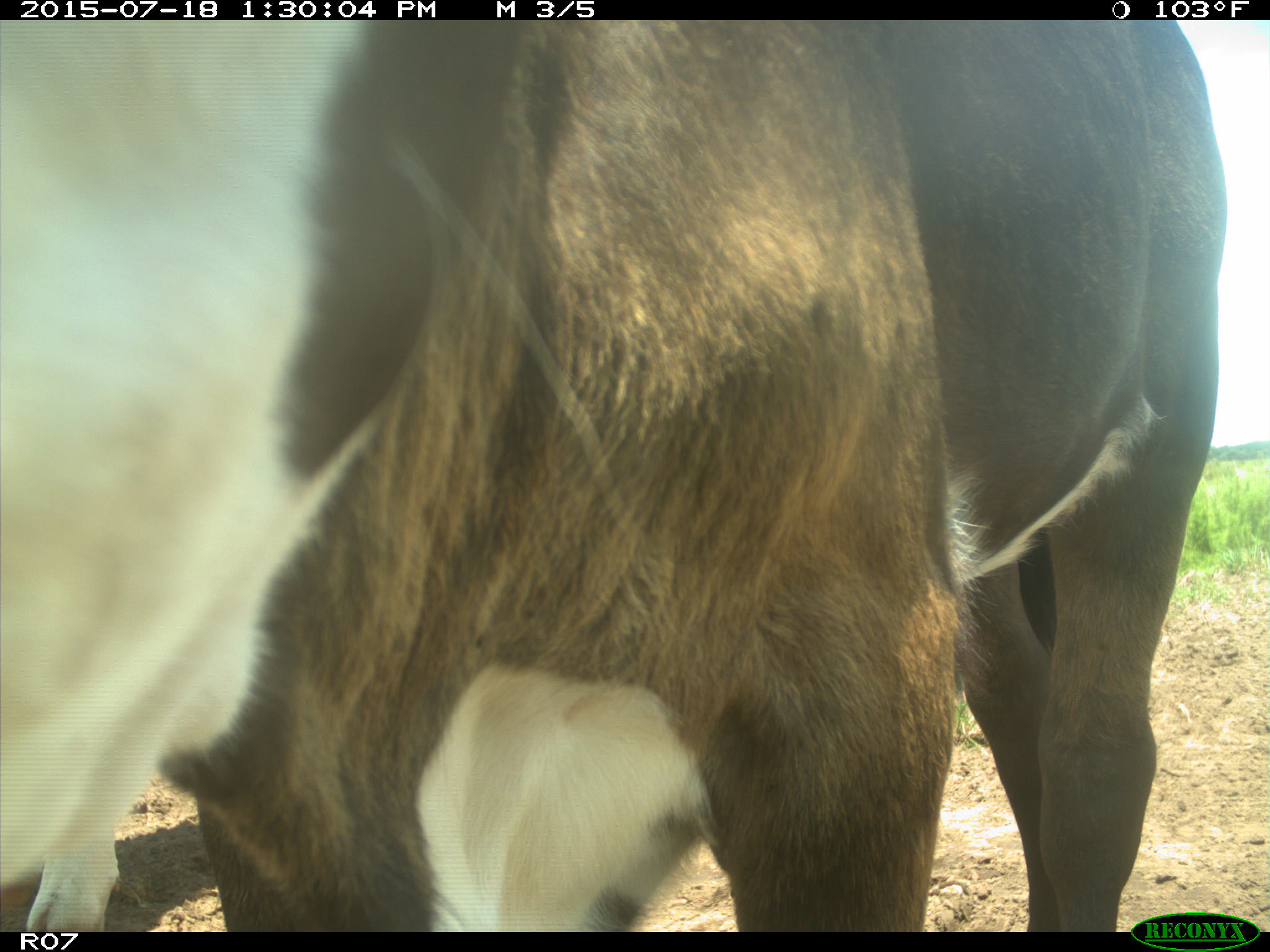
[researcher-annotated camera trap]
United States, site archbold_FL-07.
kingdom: Animalia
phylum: Chordata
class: Mammalia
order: Artiodactyla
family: Bovidae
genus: Bos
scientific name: Bos taurus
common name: domestic cow